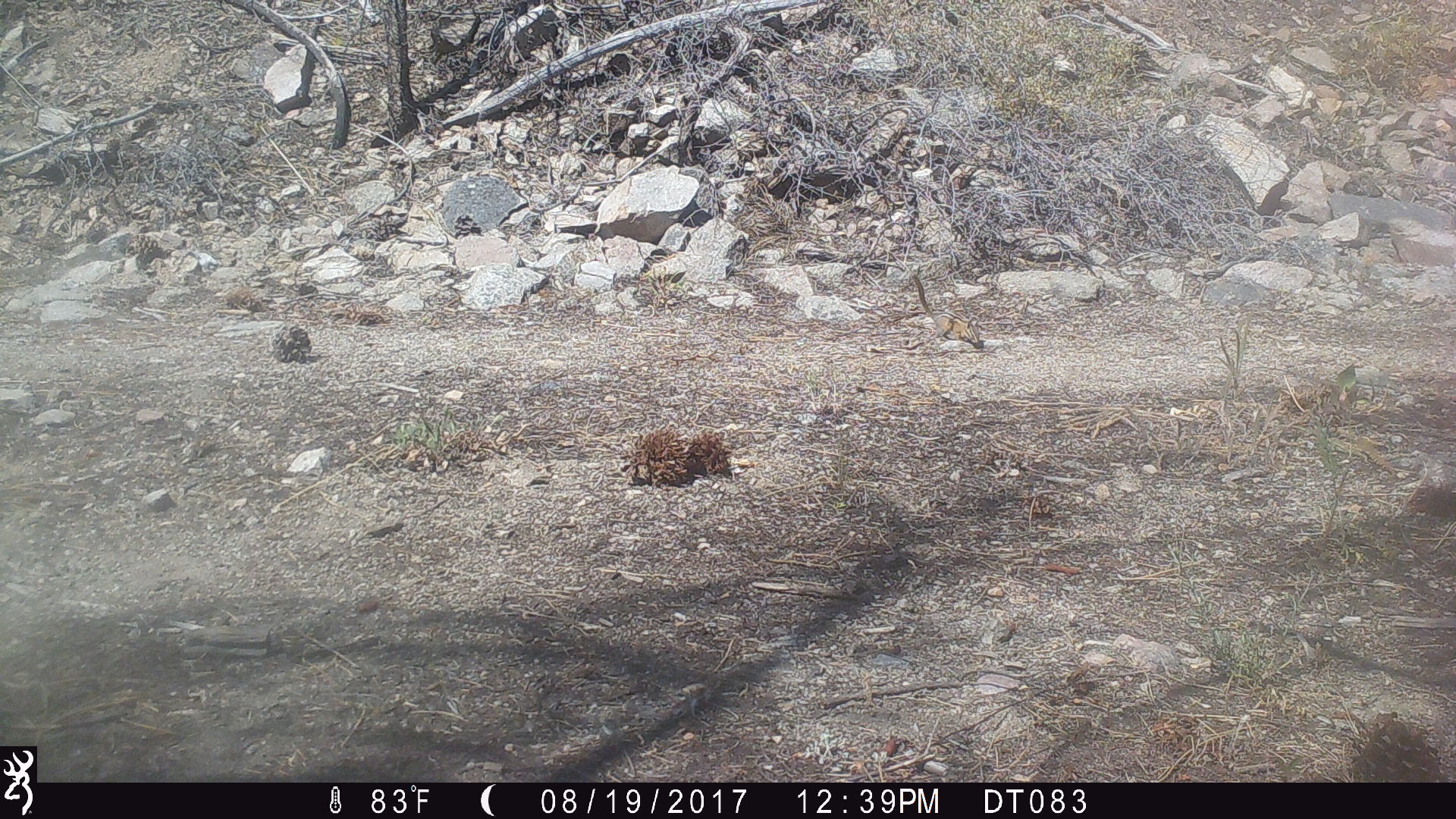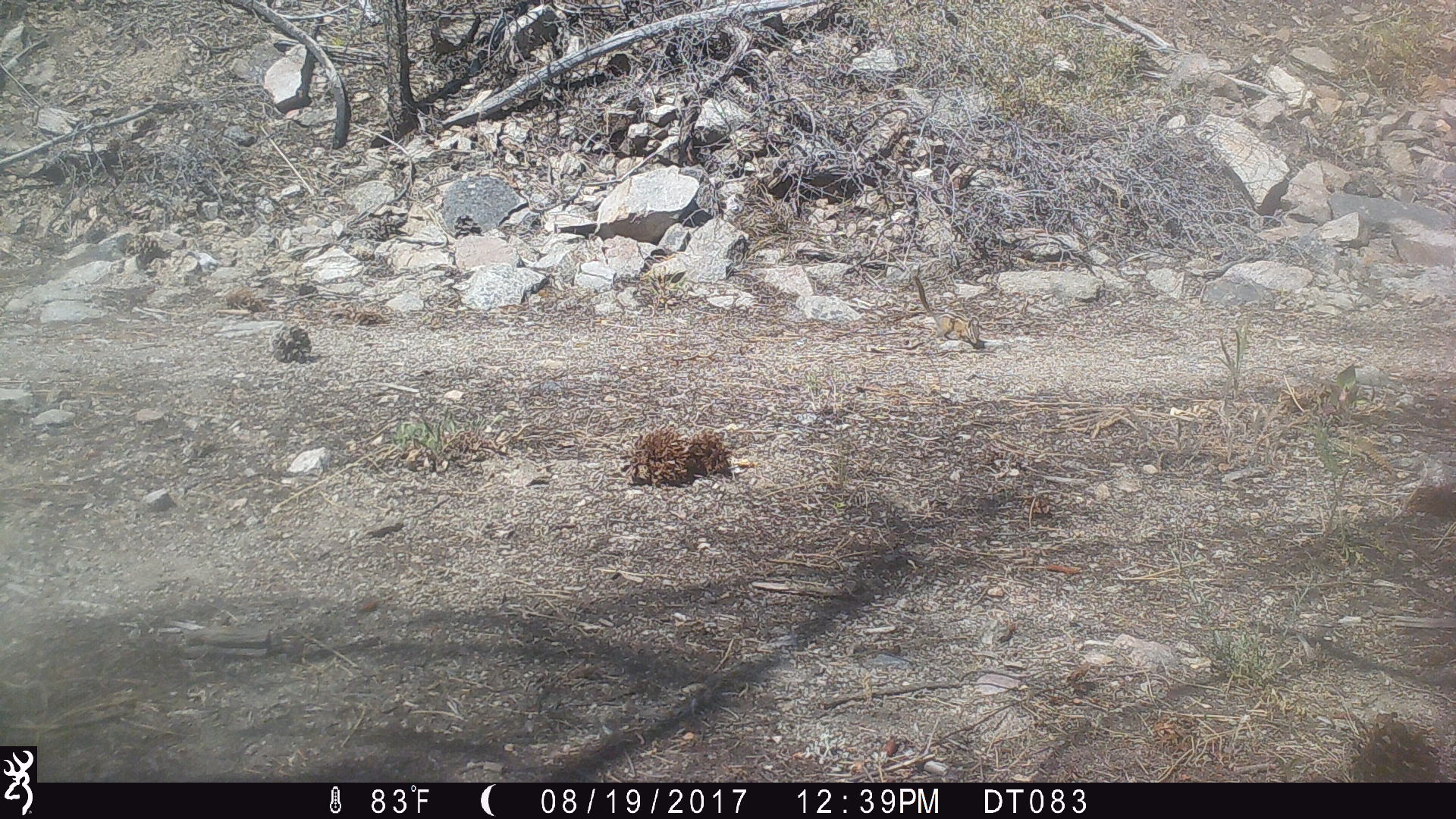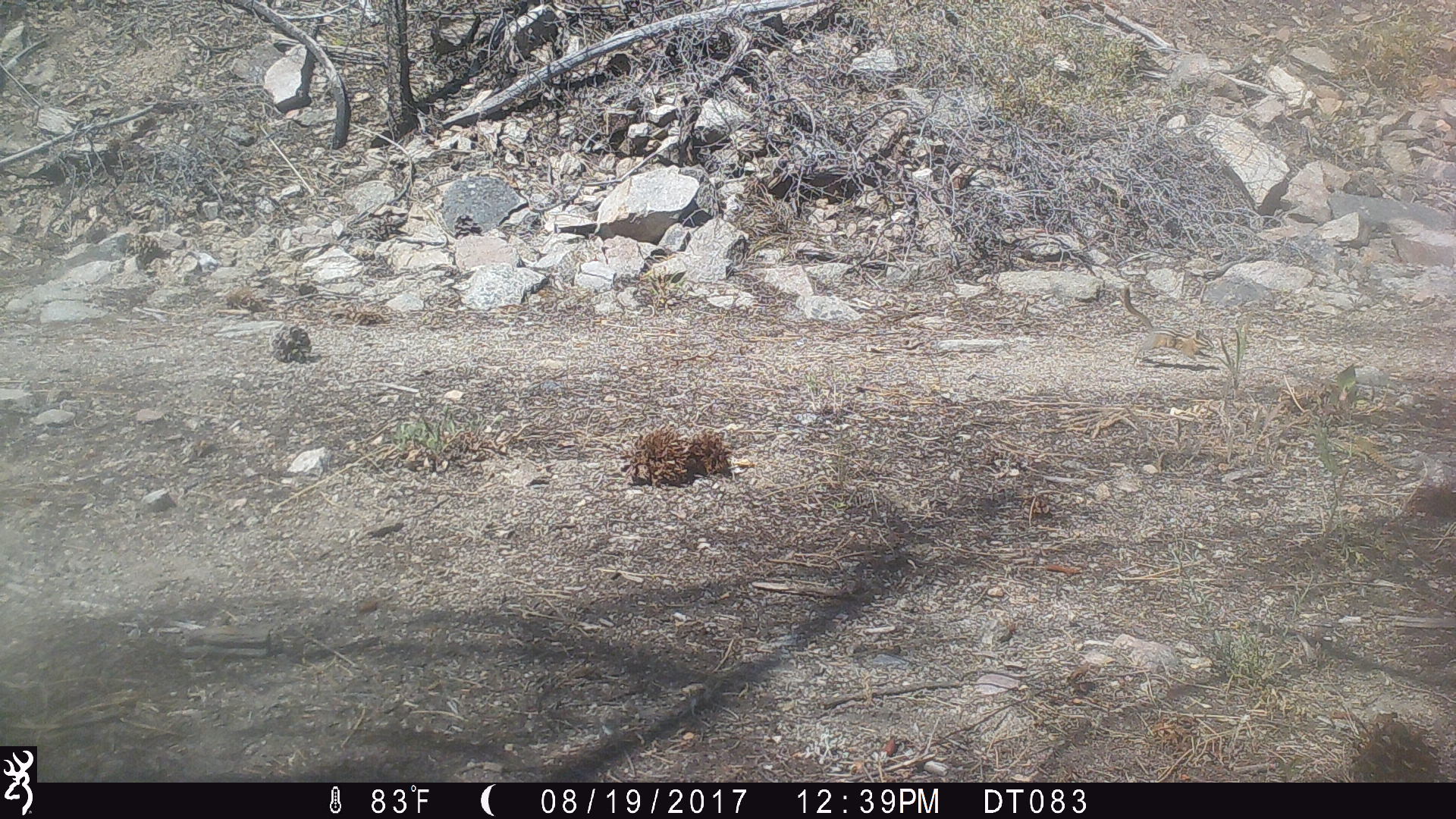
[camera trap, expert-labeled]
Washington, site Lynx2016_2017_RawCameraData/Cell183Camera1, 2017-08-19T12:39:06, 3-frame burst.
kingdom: Animalia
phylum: Chordata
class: Mammalia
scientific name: Mammalia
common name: small mammal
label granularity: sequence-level